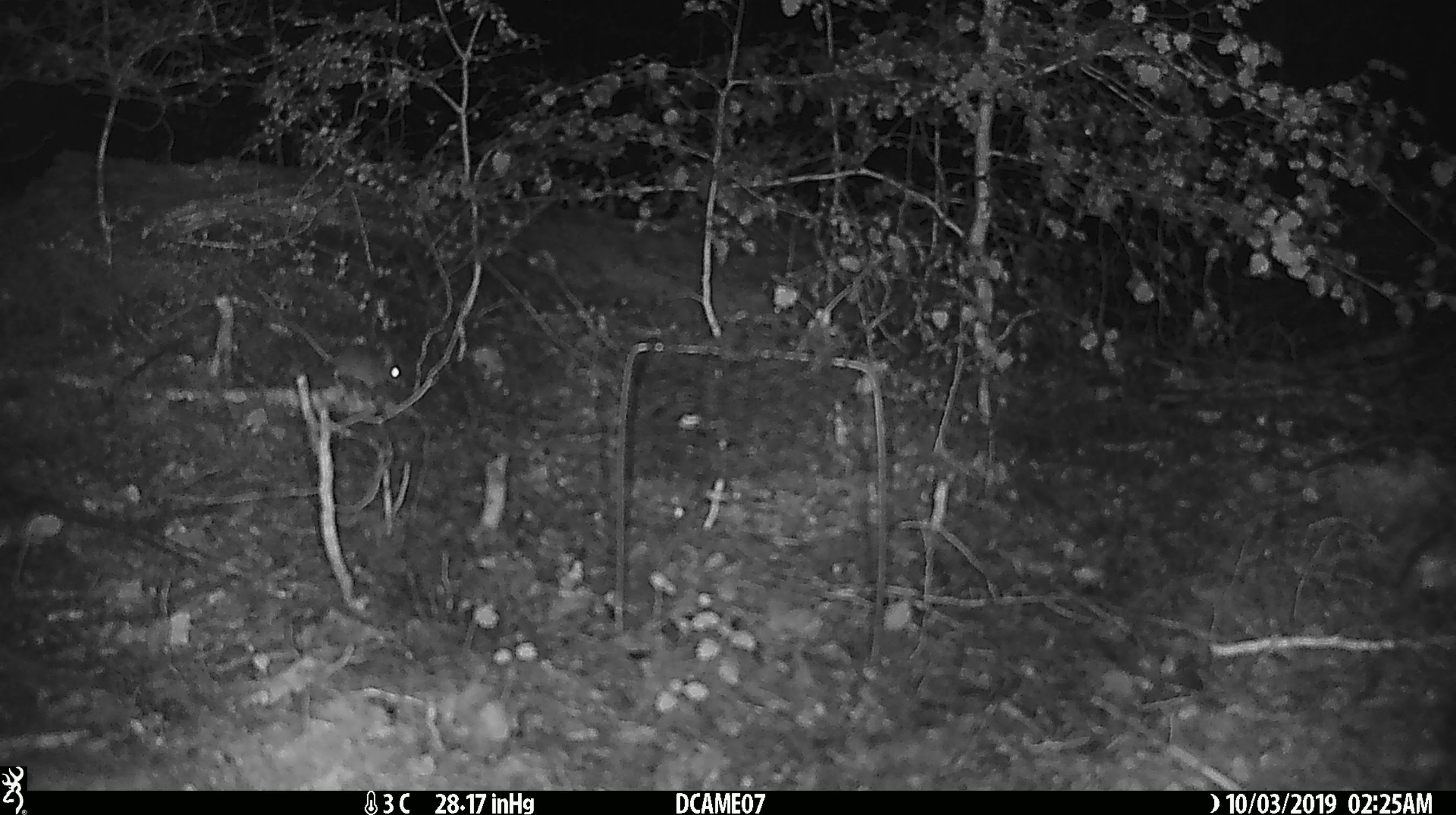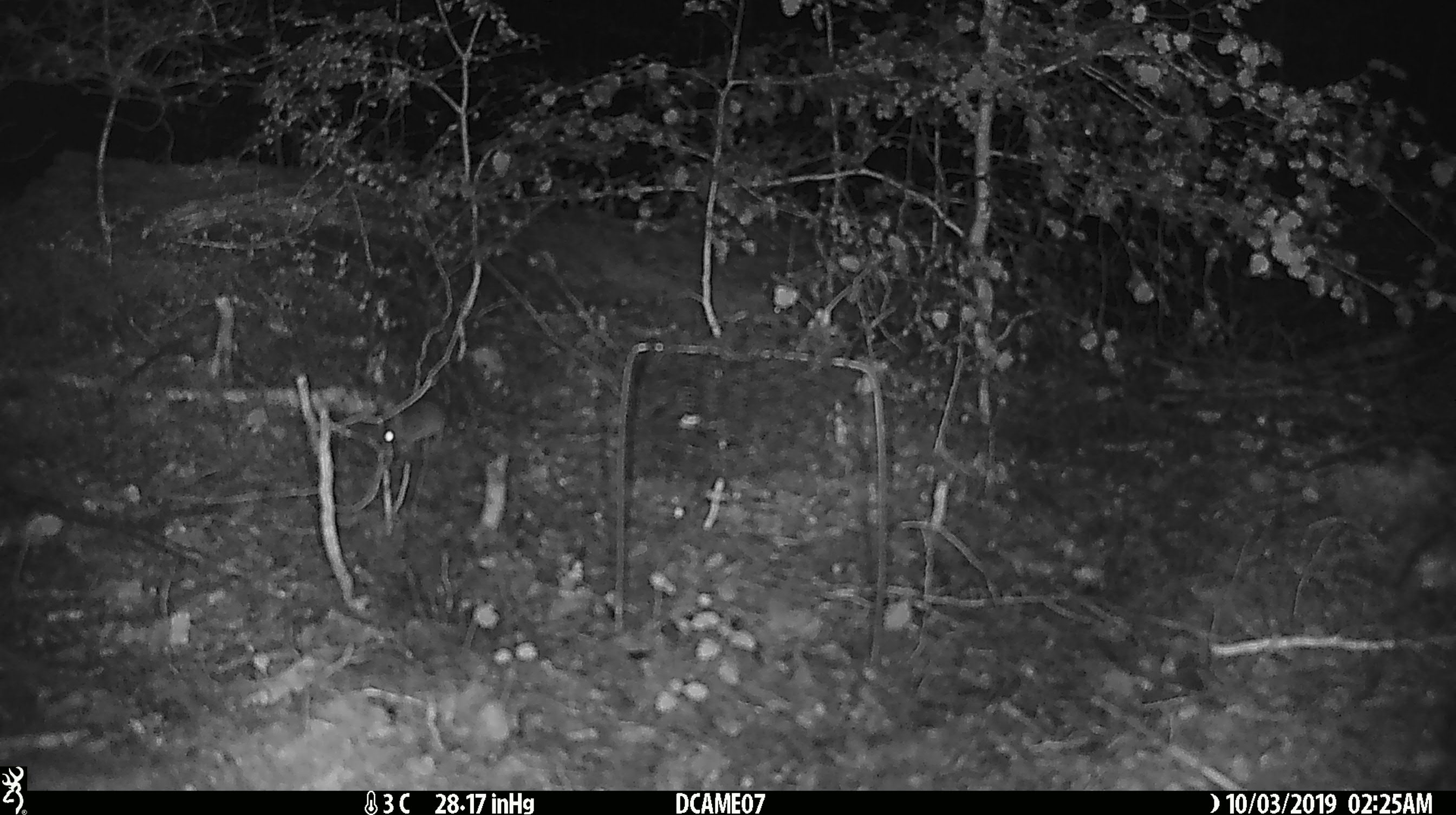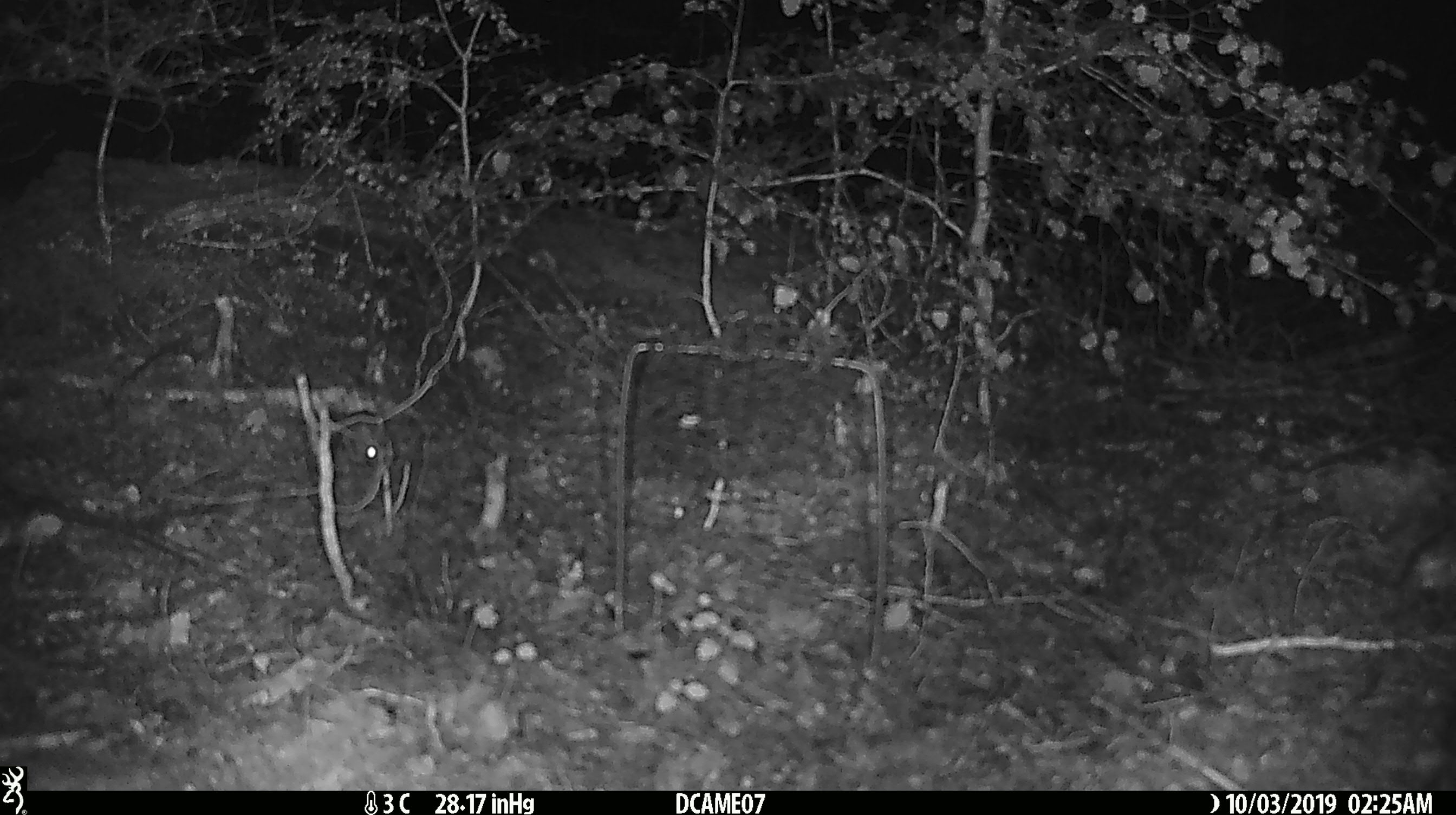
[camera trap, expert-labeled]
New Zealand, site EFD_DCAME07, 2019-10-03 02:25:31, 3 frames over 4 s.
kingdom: Animalia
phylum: Chordata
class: Mammalia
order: Rodentia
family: Muridae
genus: Mus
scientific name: Mus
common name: mouse